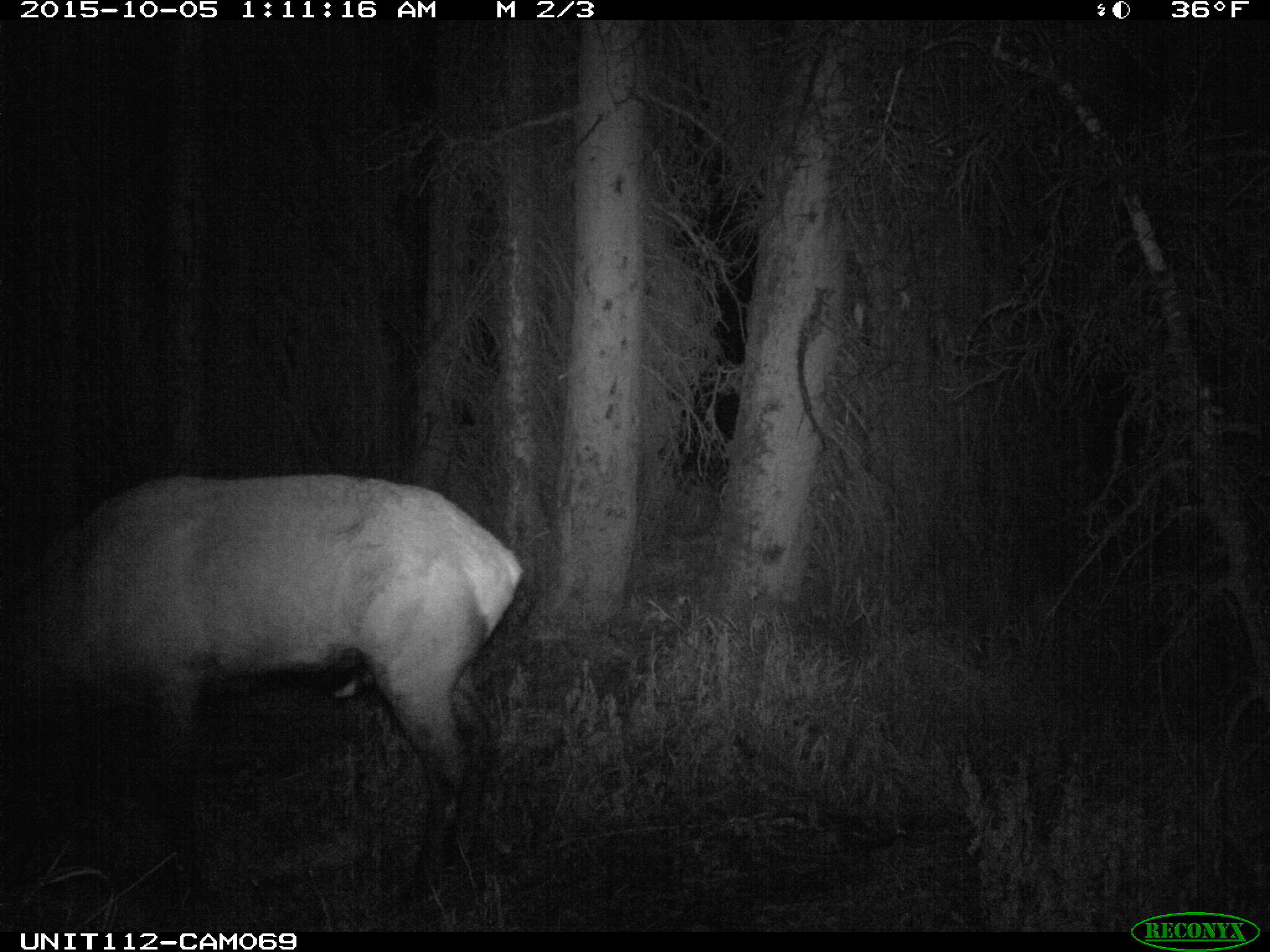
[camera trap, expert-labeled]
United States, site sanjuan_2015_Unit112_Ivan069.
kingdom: Animalia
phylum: Chordata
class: Mammalia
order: Artiodactyla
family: Cervidae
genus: Cervus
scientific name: Cervus elaphus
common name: red deer